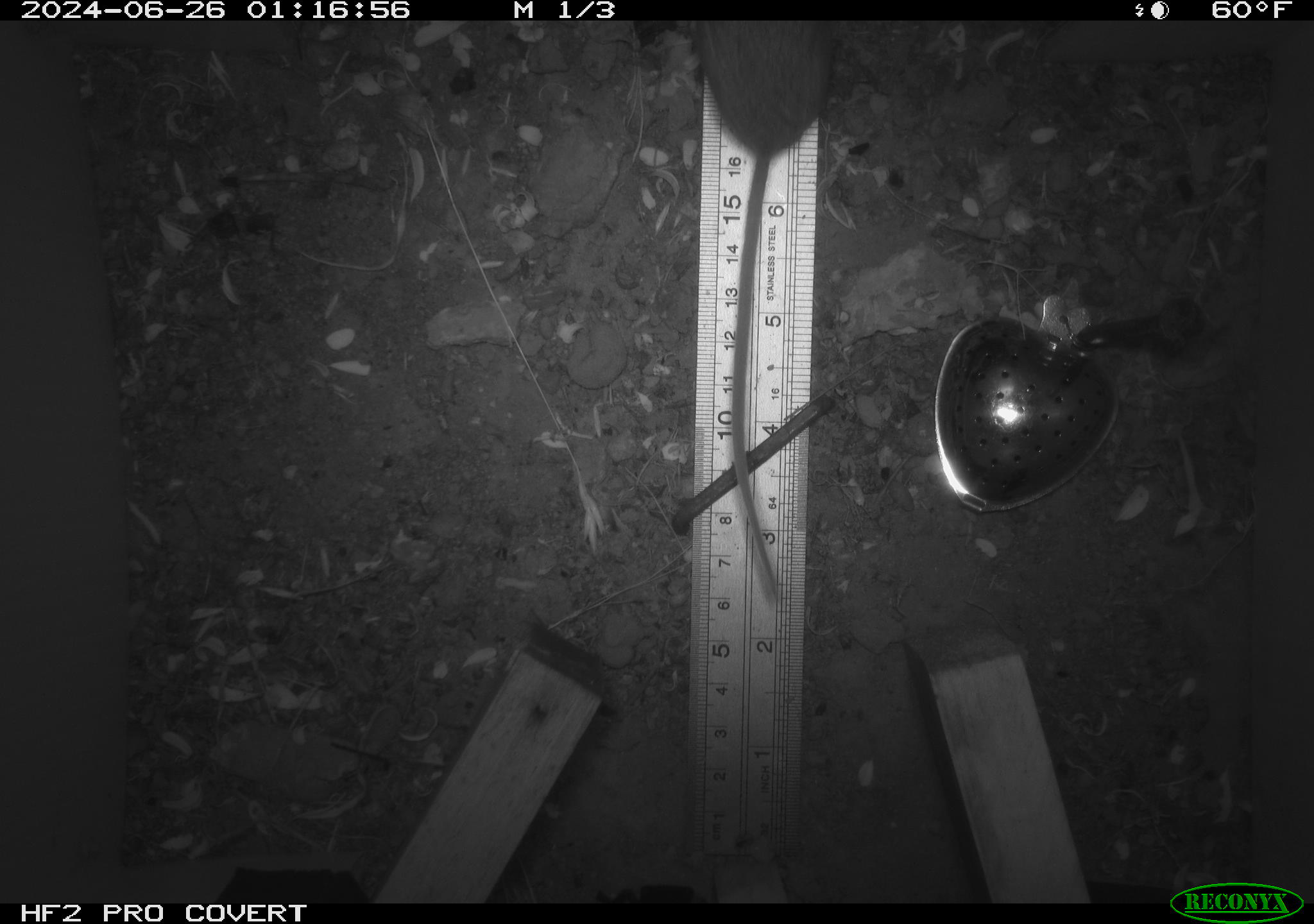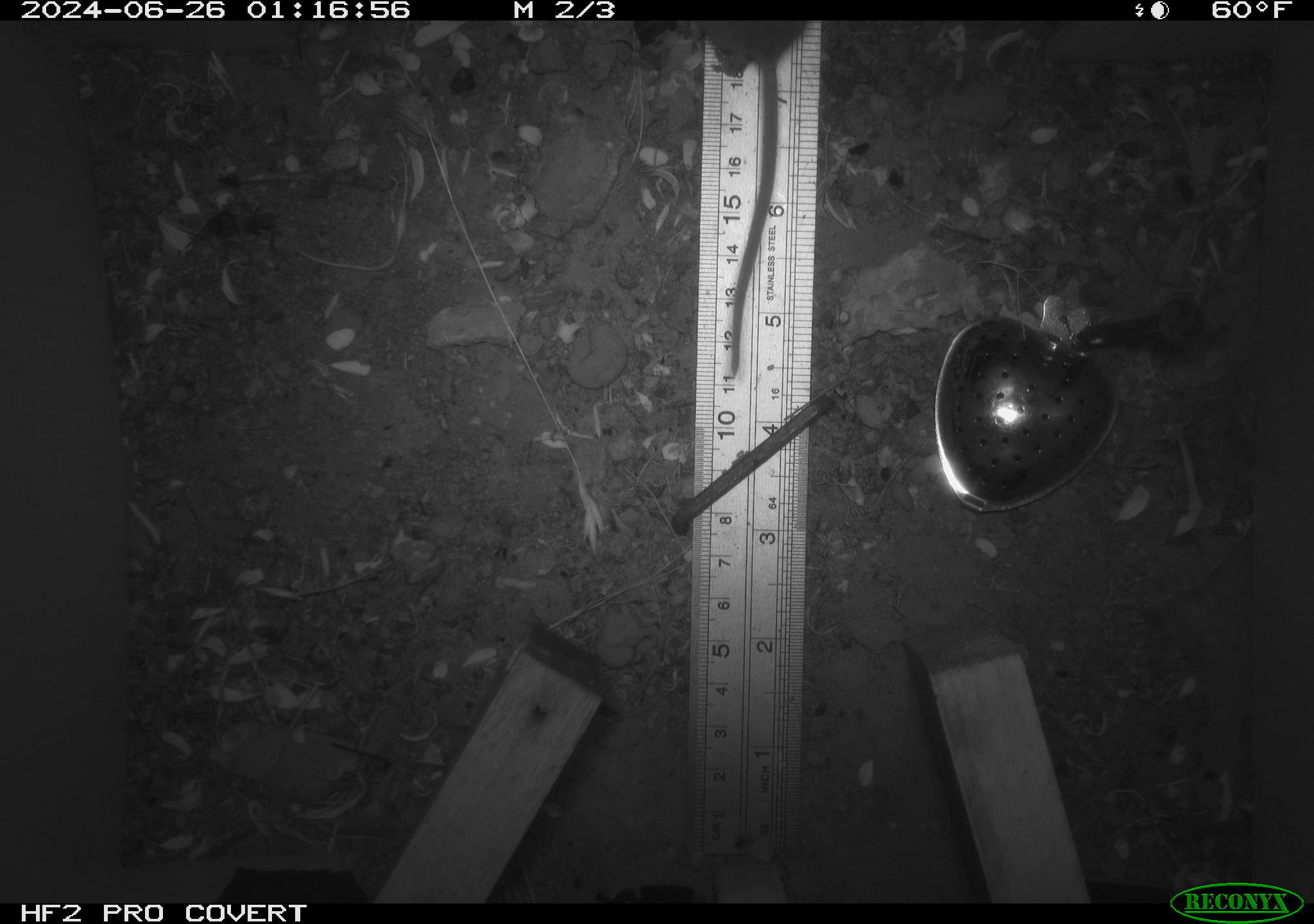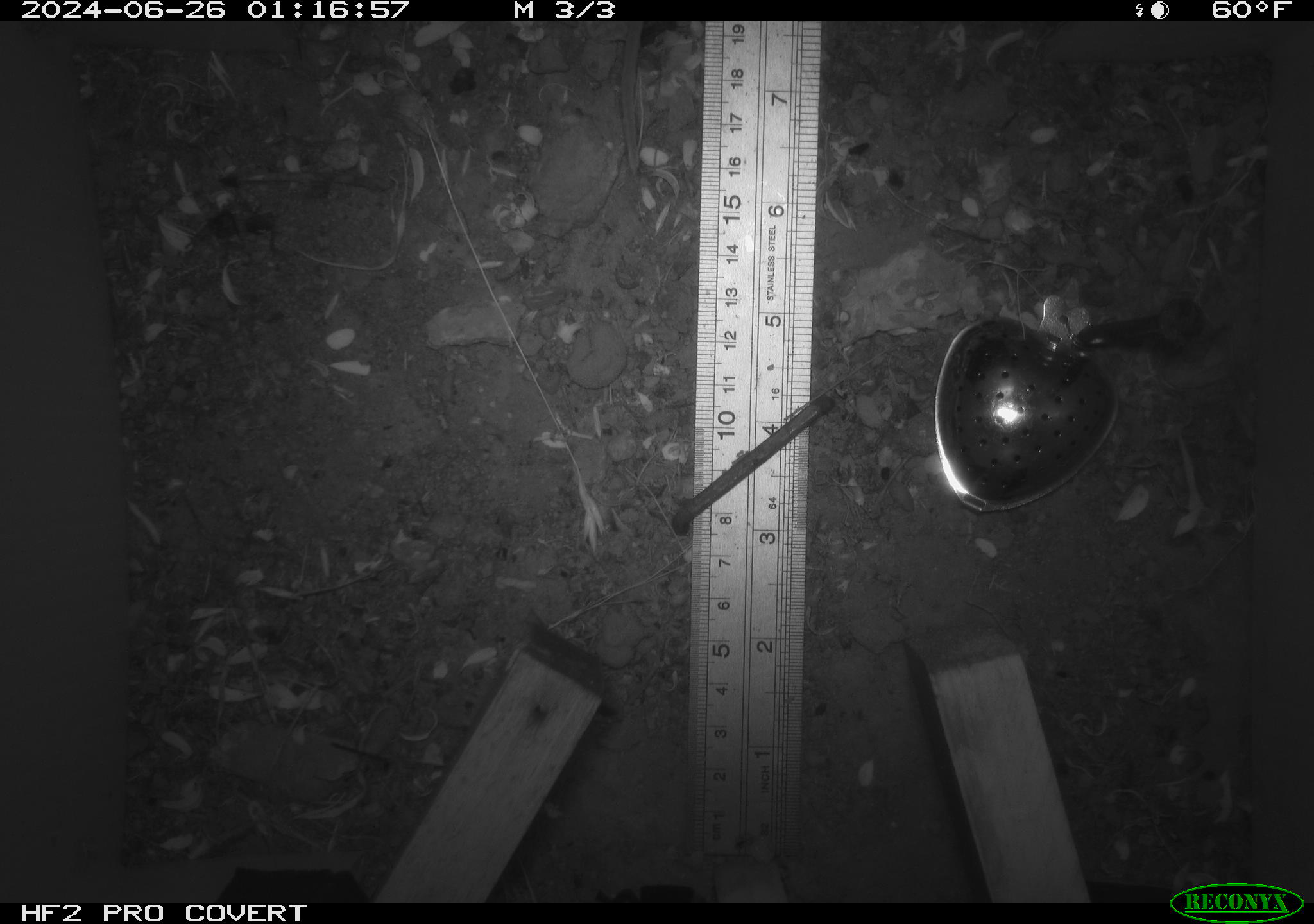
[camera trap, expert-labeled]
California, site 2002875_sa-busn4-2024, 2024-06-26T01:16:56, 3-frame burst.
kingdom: Animalia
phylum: Chordata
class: Mammalia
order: Rodentia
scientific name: Rodentia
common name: rodent